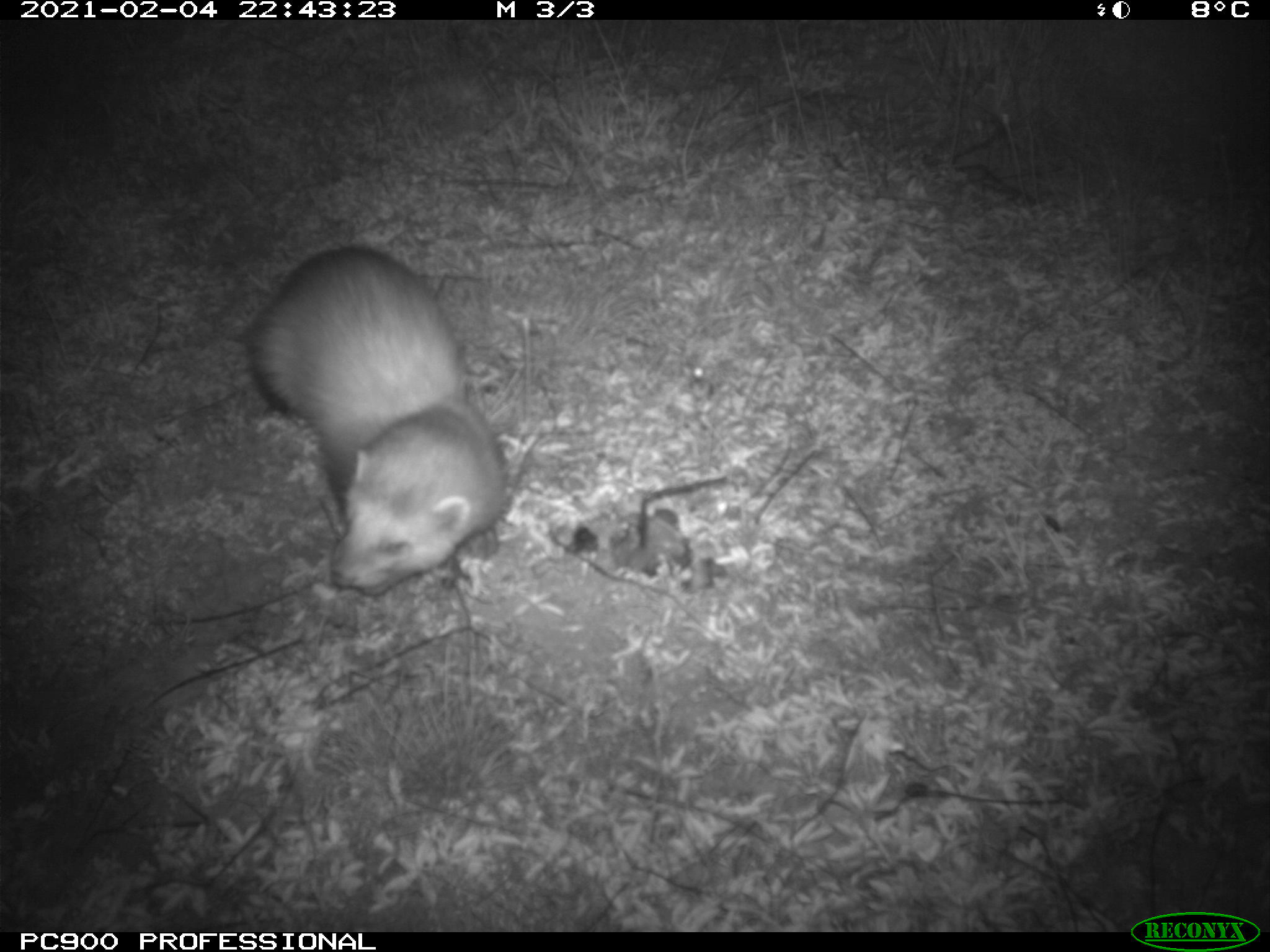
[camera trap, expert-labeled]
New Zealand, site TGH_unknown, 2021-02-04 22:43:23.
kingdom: Animalia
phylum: Chordata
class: Mammalia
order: Carnivora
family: Mustelidae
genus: Mustela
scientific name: Mustela furo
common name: ferret